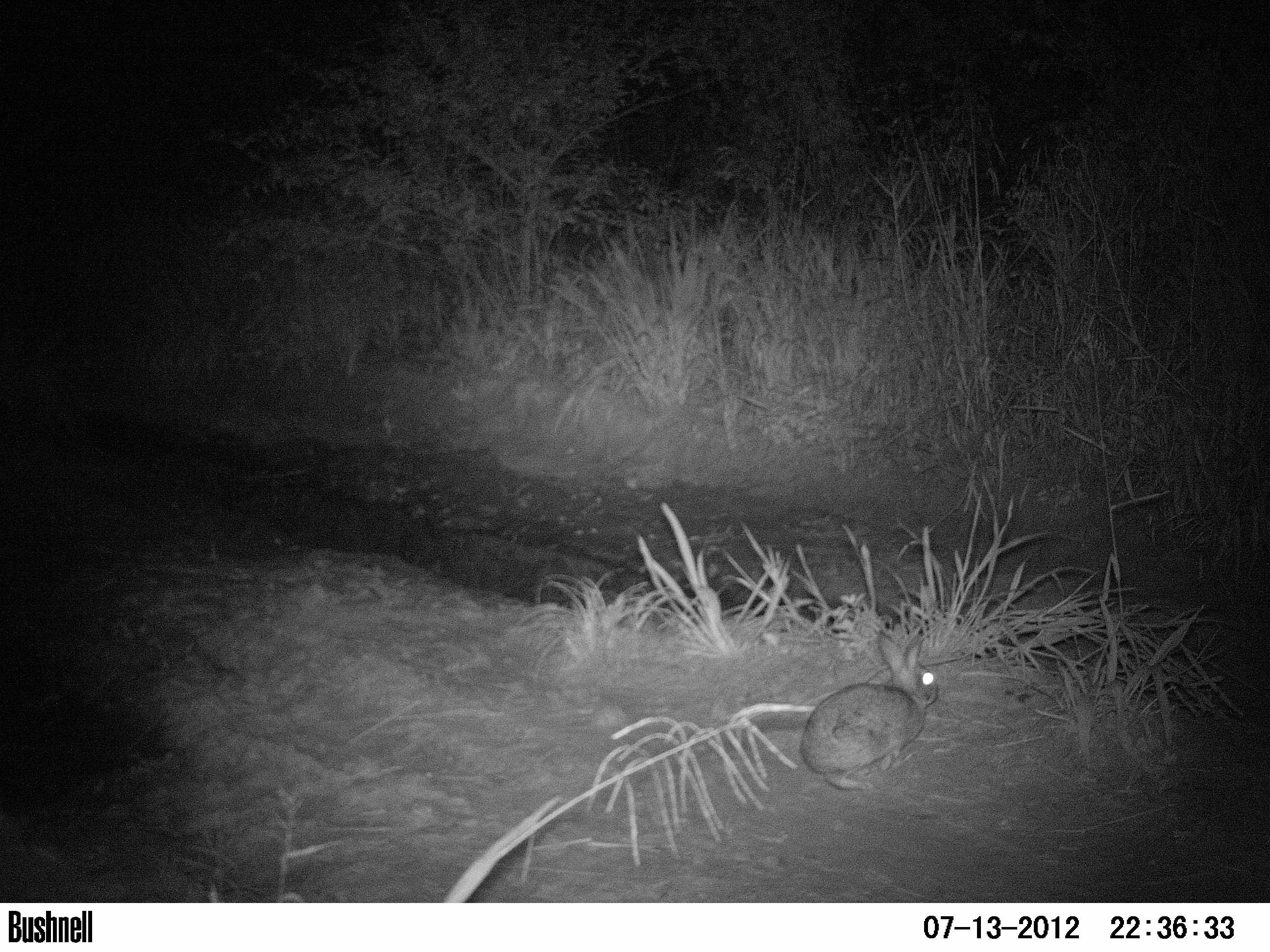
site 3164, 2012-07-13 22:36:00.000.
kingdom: Animalia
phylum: Chordata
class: Mammalia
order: Lagomorpha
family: Leporidae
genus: Sylvilagus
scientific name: Sylvilagus brasiliensis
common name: tapeti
Sylvilagus brasiliensis (tapeti), count 1.